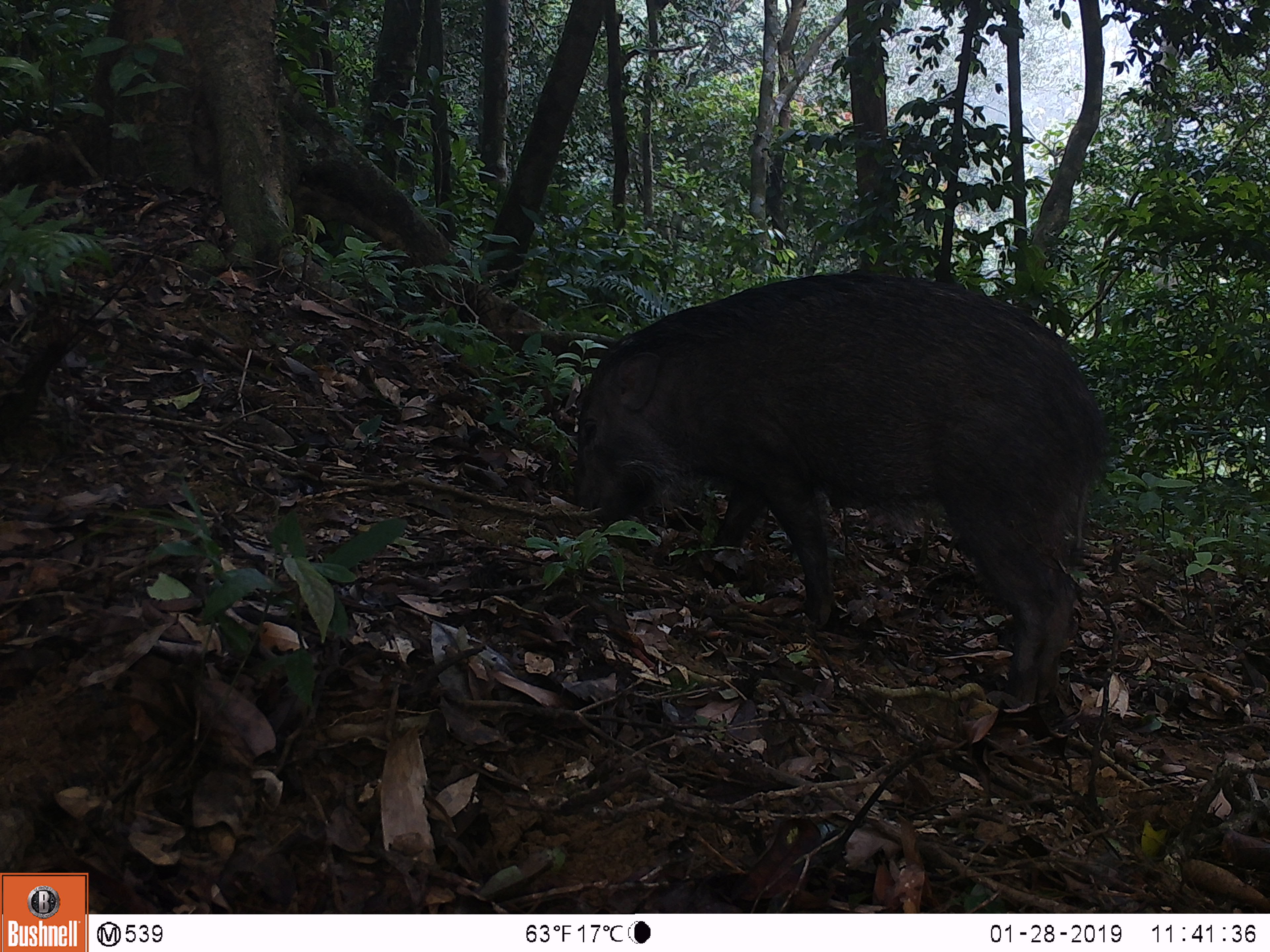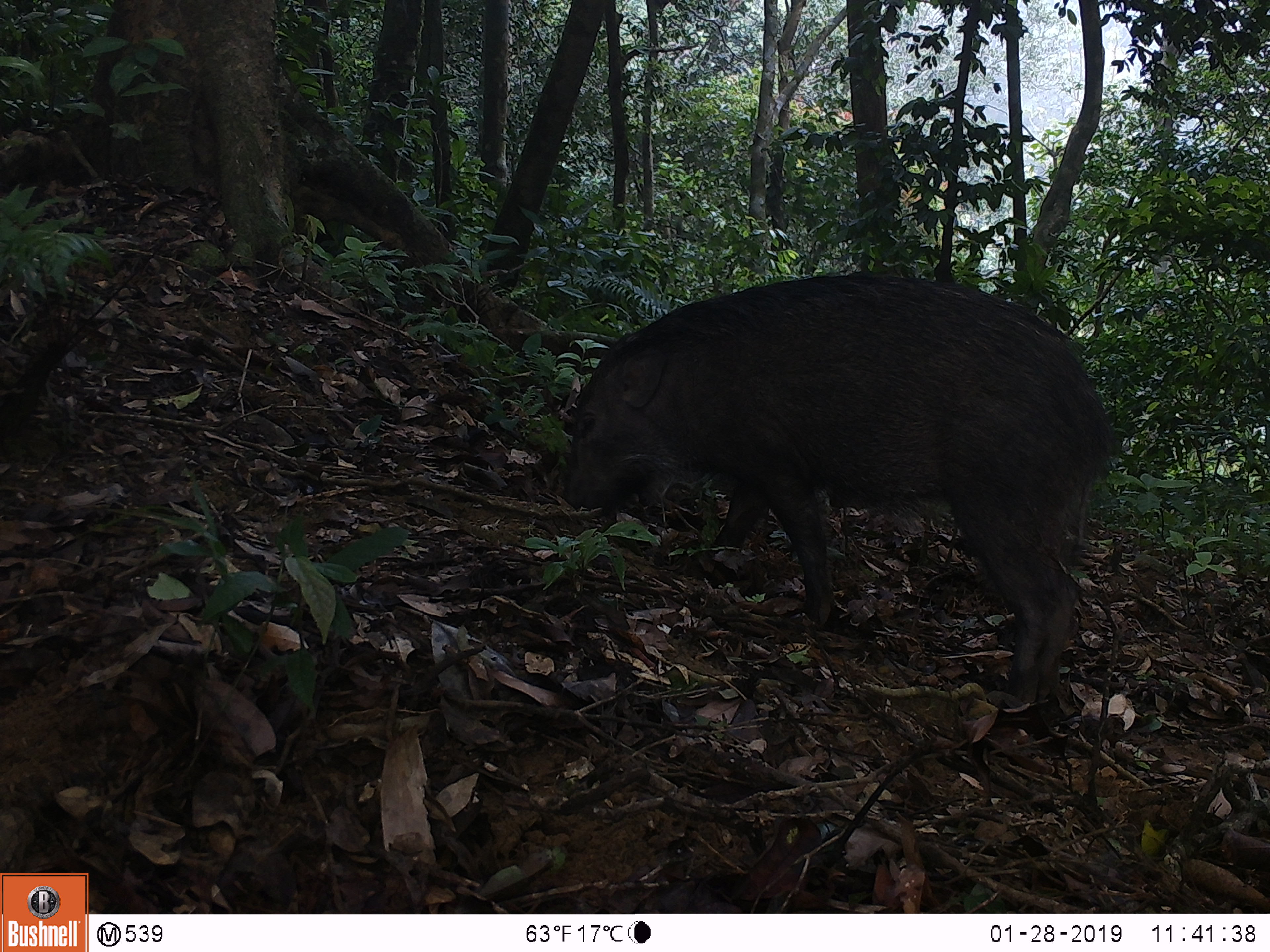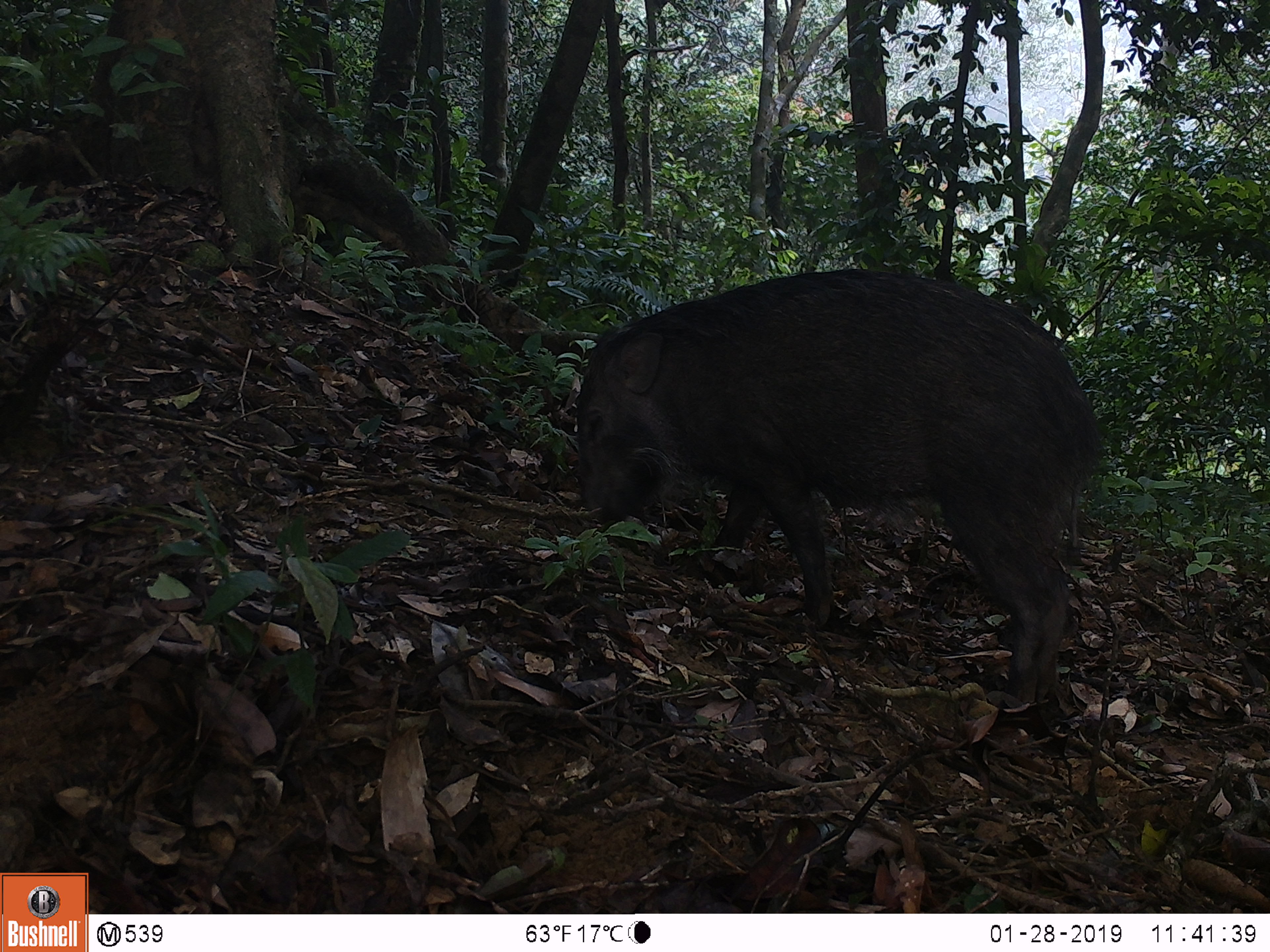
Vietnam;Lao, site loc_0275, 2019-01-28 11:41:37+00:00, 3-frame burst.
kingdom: Animalia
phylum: Chordata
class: Mammalia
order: Artiodactyla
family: Suidae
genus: Sus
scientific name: Sus scrofa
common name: eurasian wild pig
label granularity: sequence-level